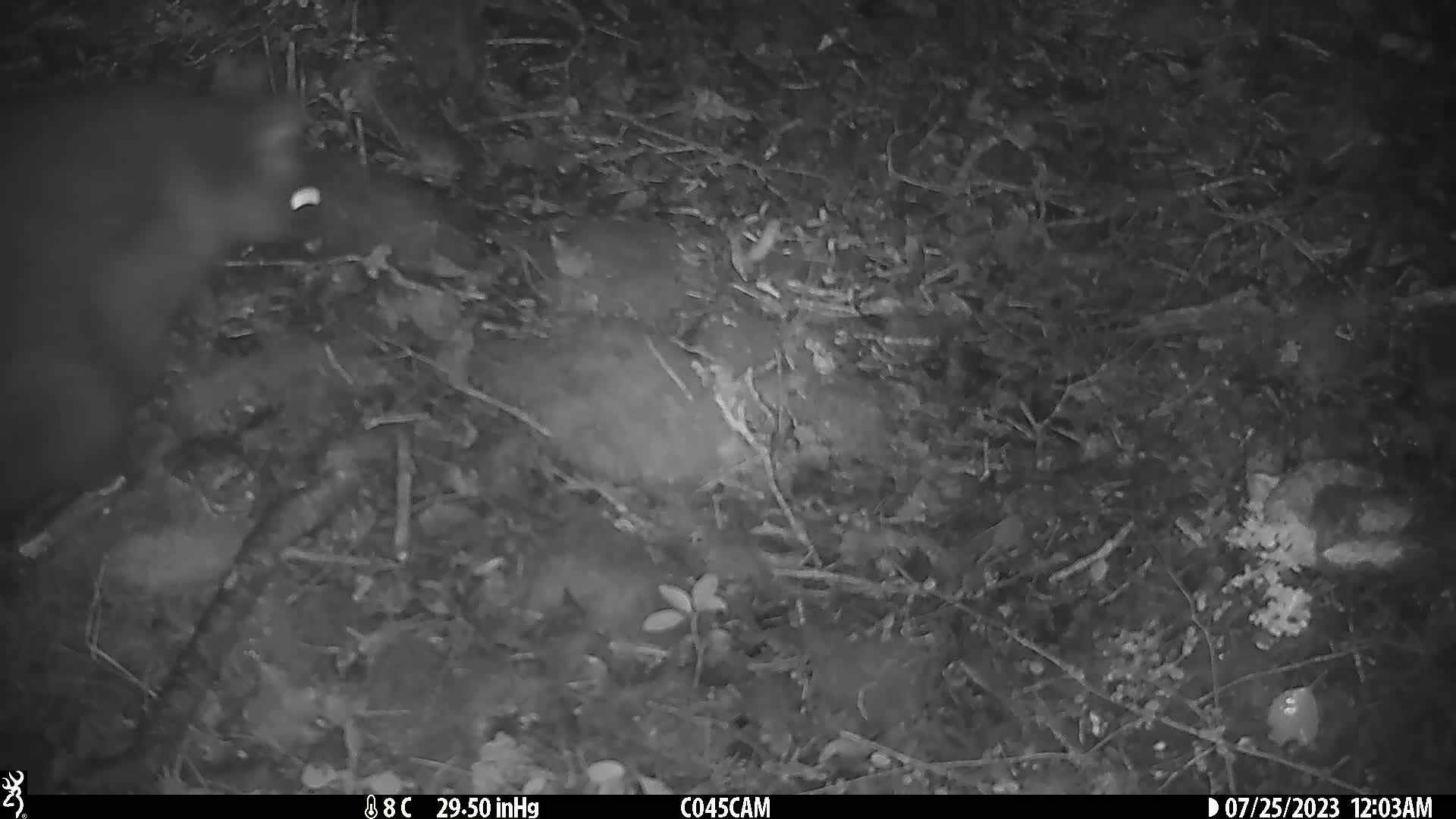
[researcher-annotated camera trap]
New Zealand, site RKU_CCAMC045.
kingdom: Animalia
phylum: Chordata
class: Mammalia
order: Diprotodontia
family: Phalangeridae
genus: Trichosurus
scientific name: Trichosurus vulpecula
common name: common brushtail possum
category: possum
Possum (common brushtail possum) (Trichosurus vulpecula).